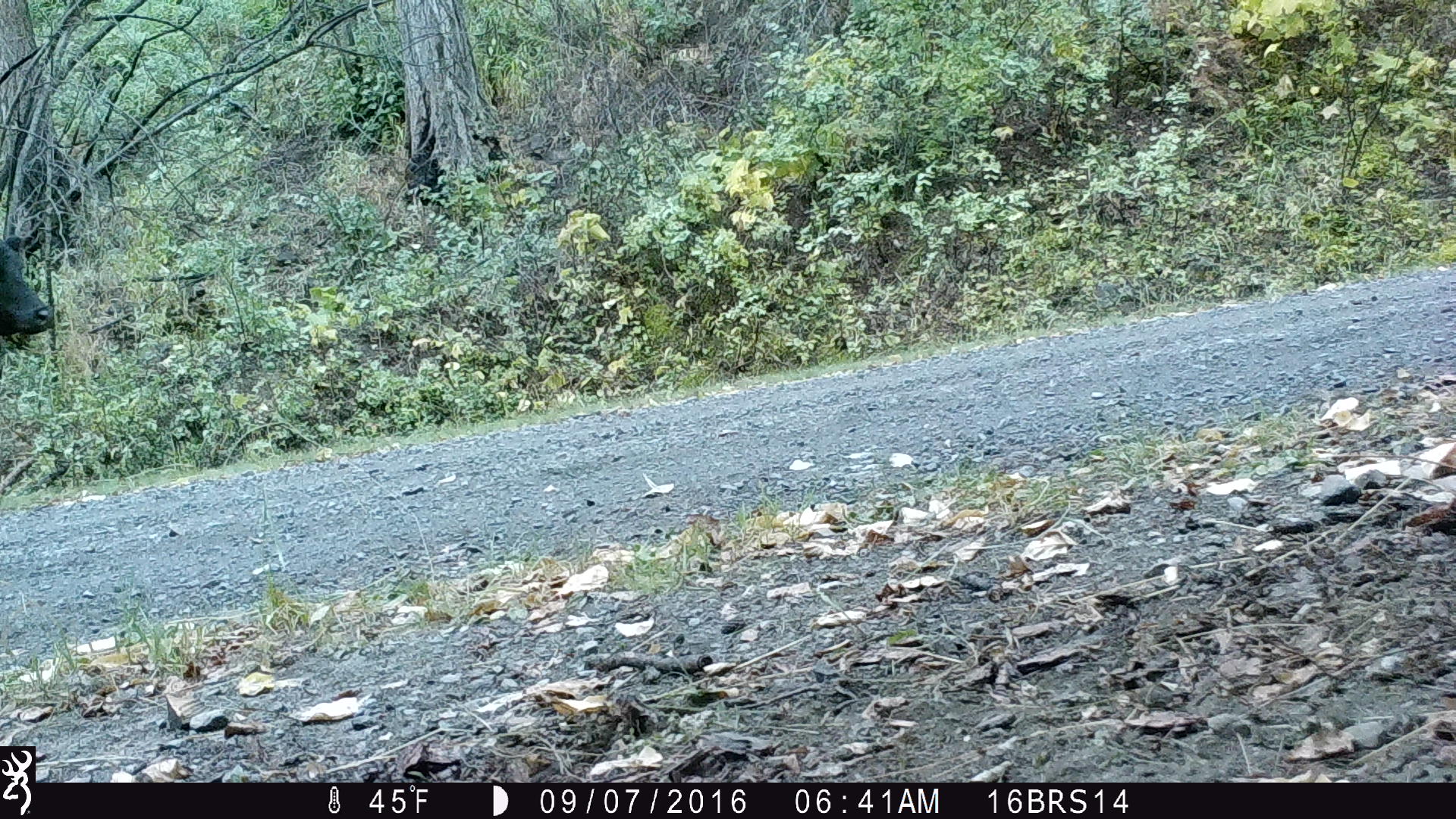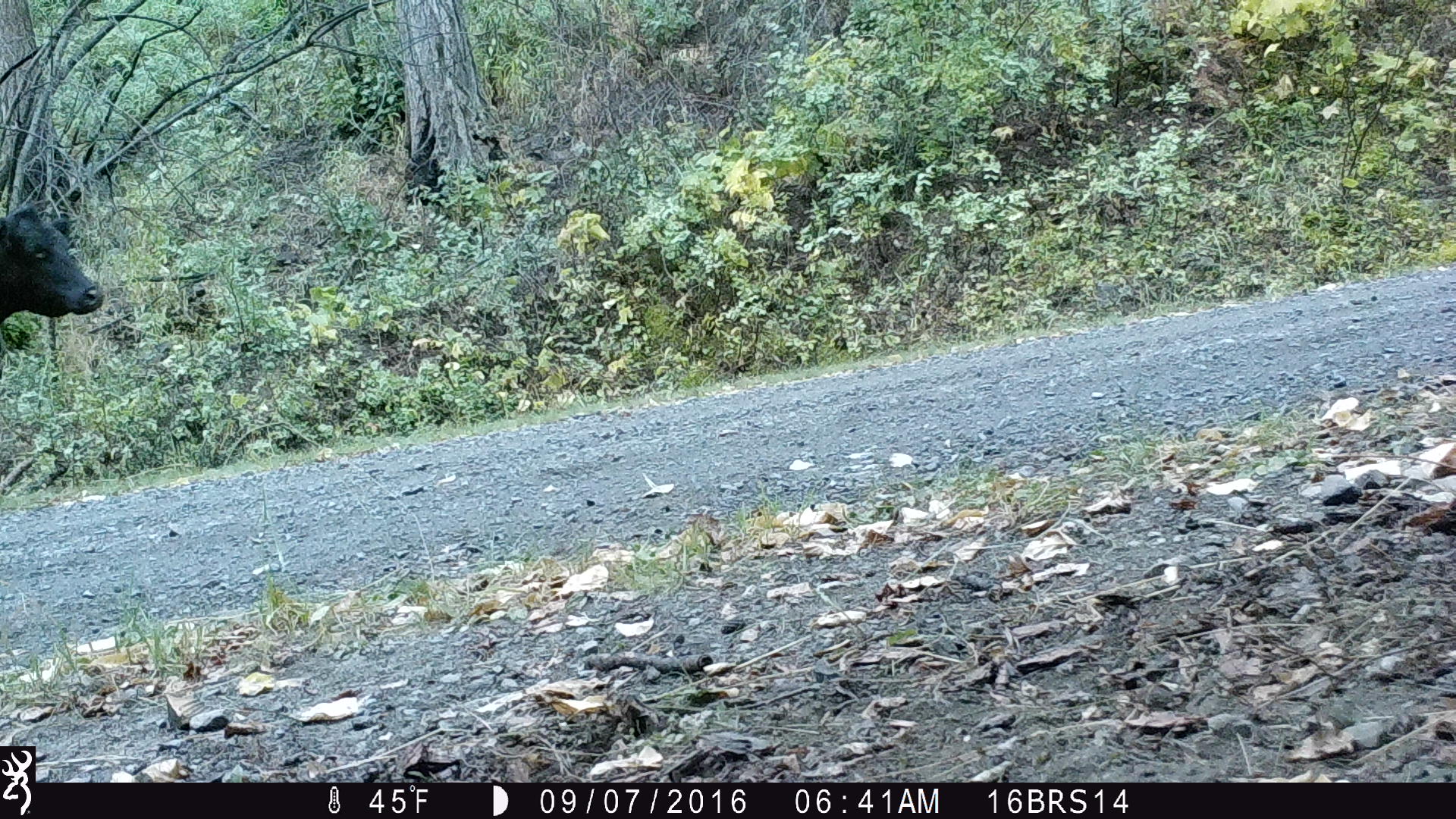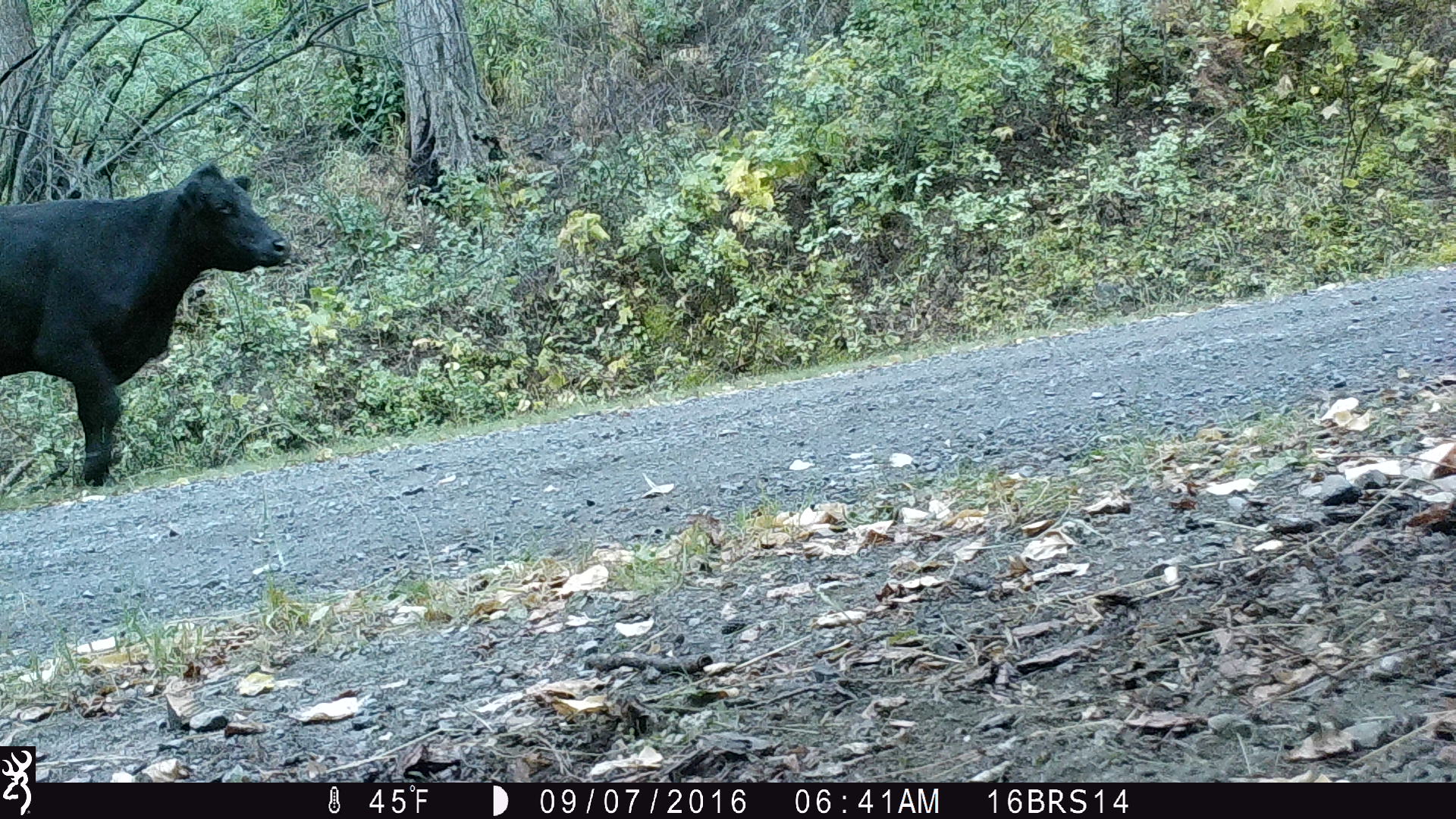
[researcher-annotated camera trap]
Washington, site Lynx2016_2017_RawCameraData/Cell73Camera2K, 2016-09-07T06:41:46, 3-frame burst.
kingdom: Animalia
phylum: Chordata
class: Mammalia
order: Artiodactyla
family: Bovidae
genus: Bos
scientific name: Bos taurus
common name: domestic cattle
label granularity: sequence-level